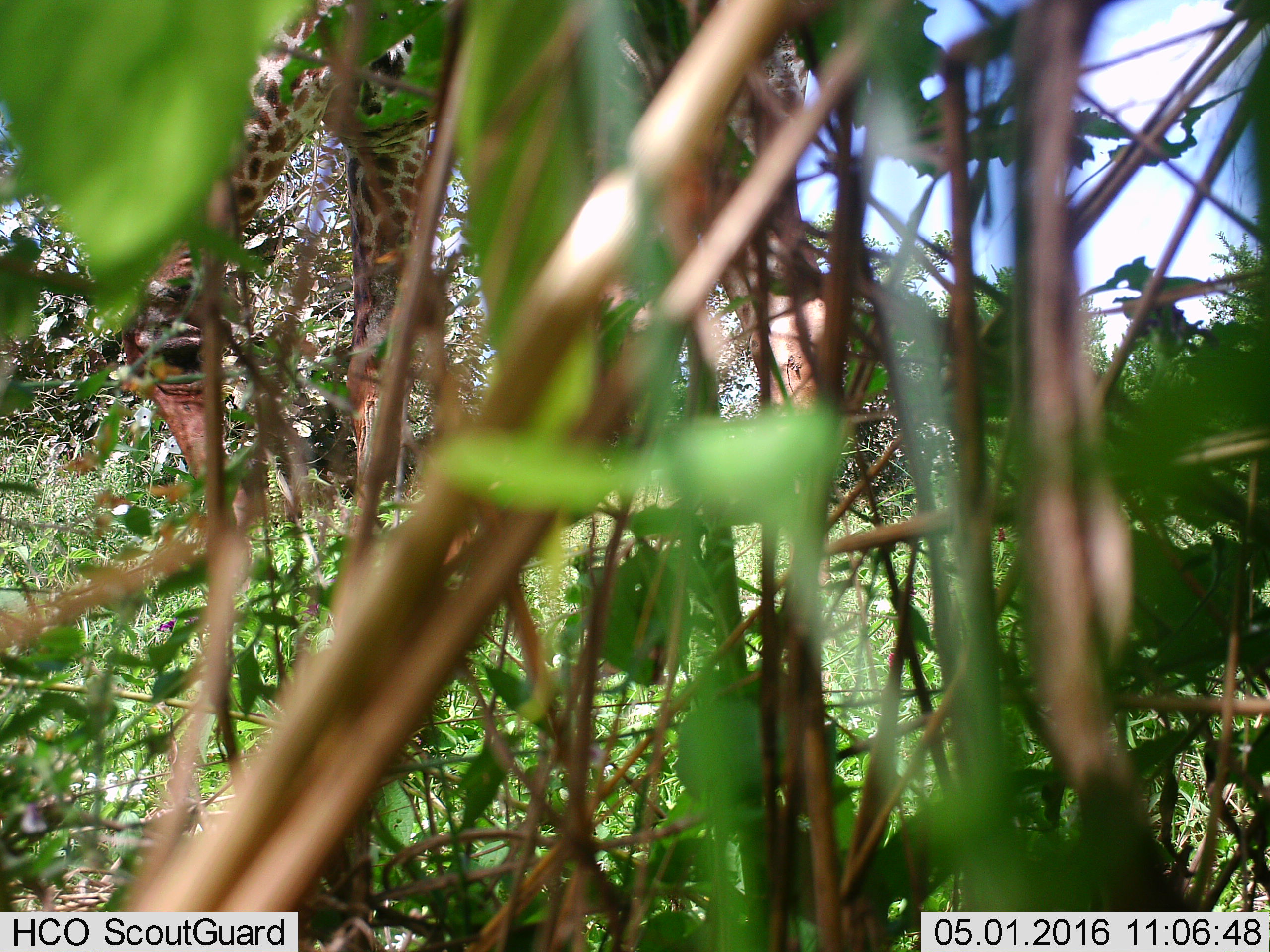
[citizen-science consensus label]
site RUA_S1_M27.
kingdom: Animalia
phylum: Chordata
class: Mammalia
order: Artiodactyla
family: Giraffidae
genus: Giraffa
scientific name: Giraffa camelopardalis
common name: giraffe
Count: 1.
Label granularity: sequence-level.